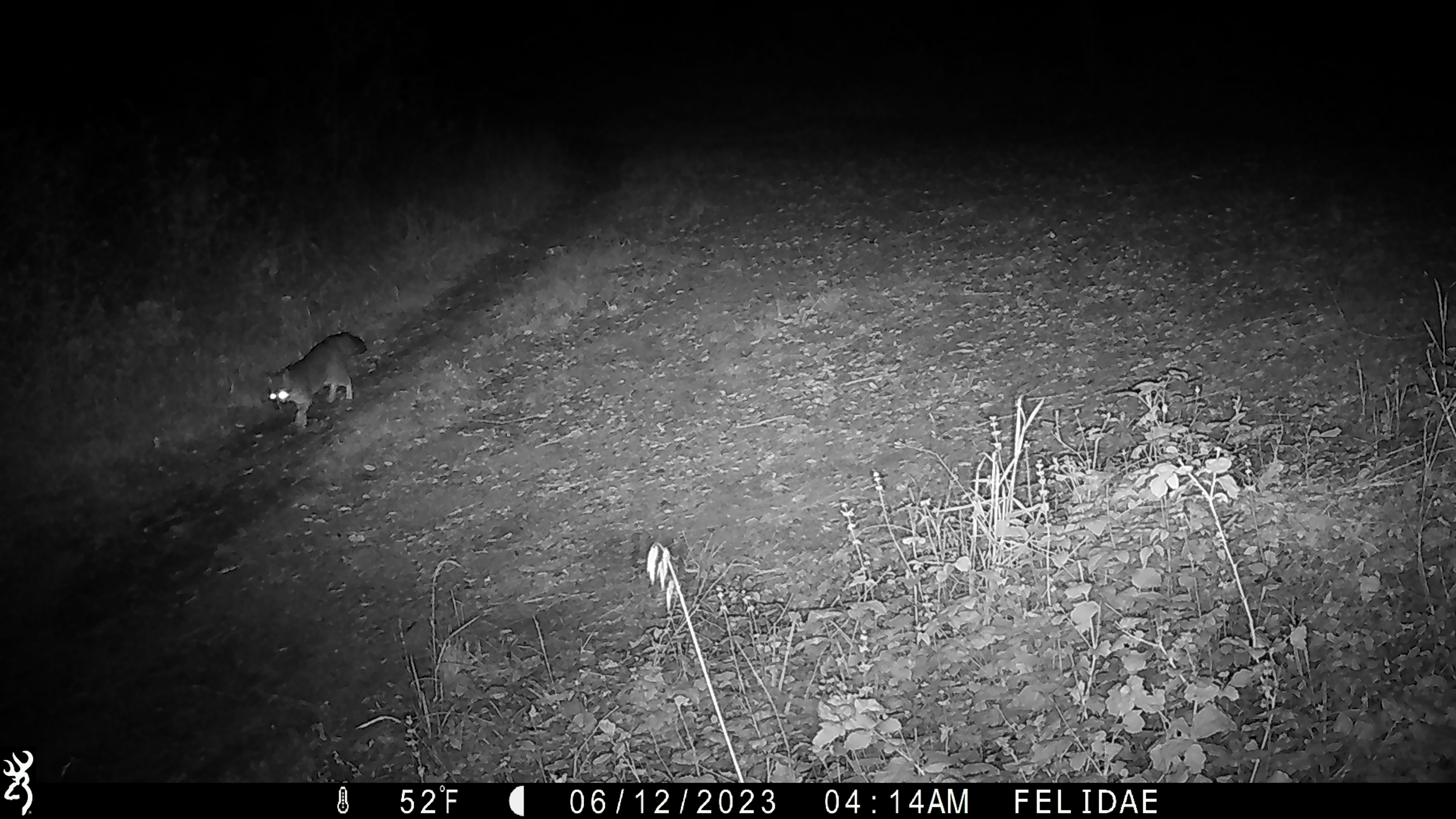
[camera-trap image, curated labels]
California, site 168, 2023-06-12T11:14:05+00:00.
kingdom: Animalia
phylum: Chordata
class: Mammalia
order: Carnivora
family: Canidae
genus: Urocyon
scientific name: Urocyon cinereoargenteus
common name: gray fox